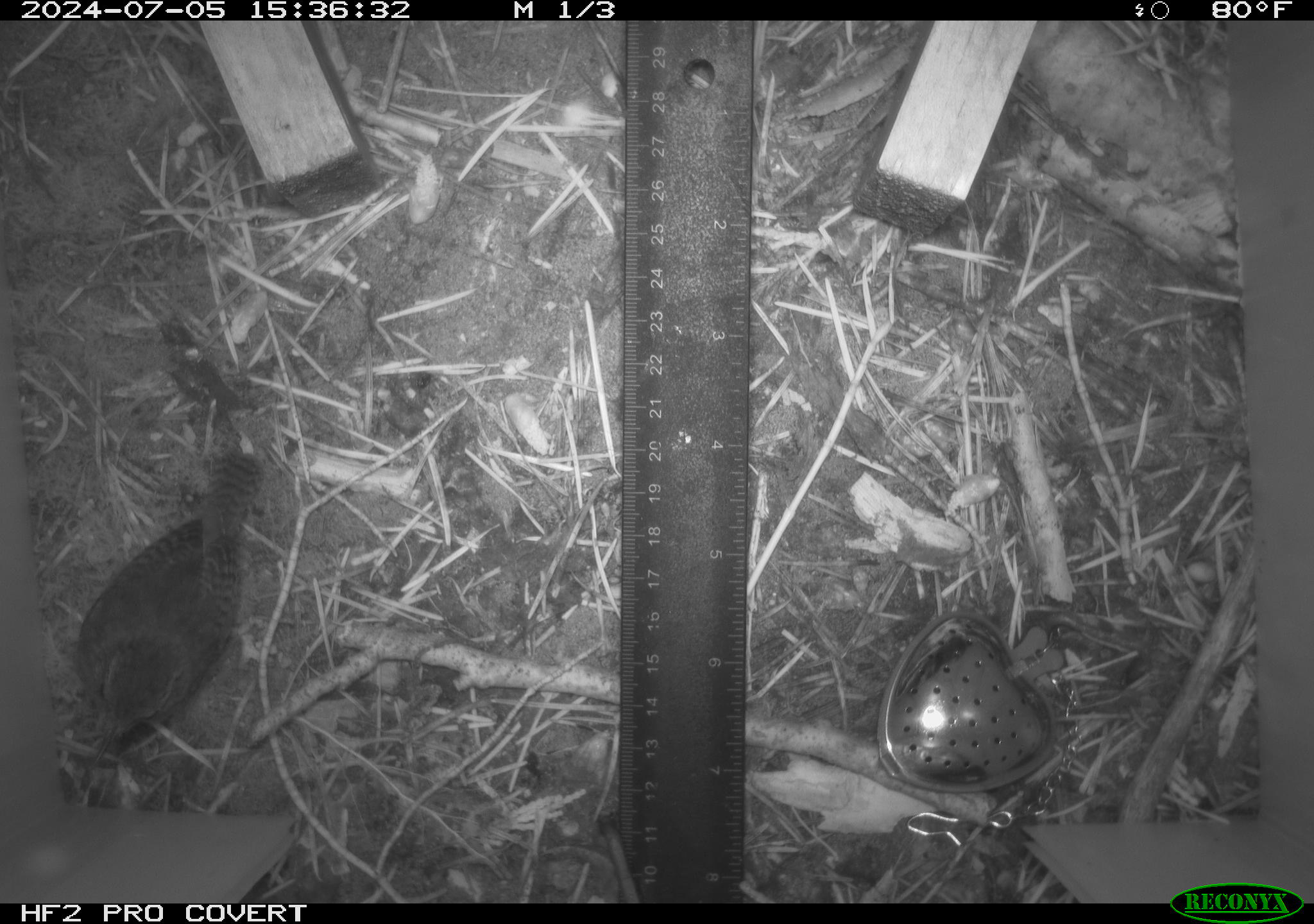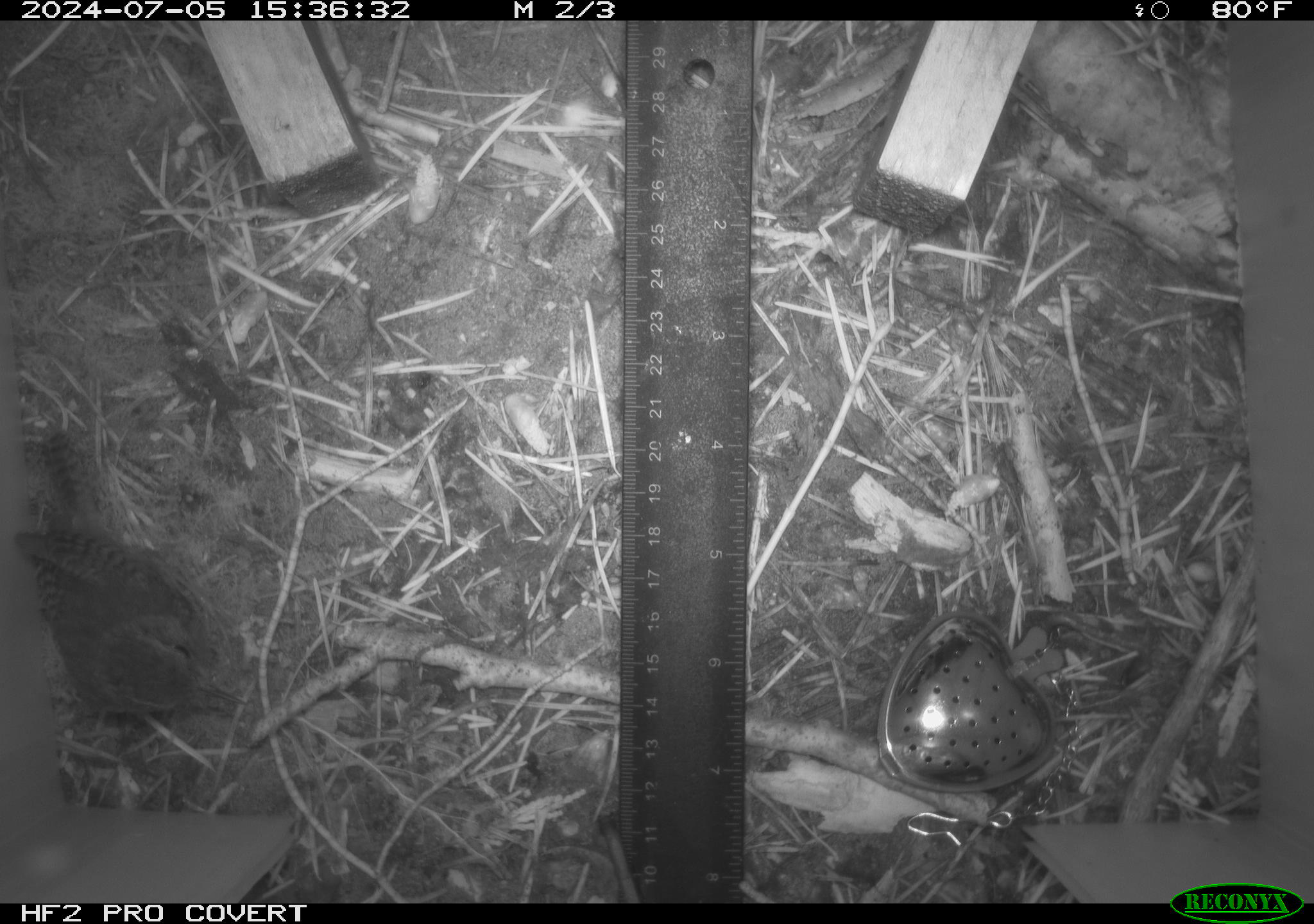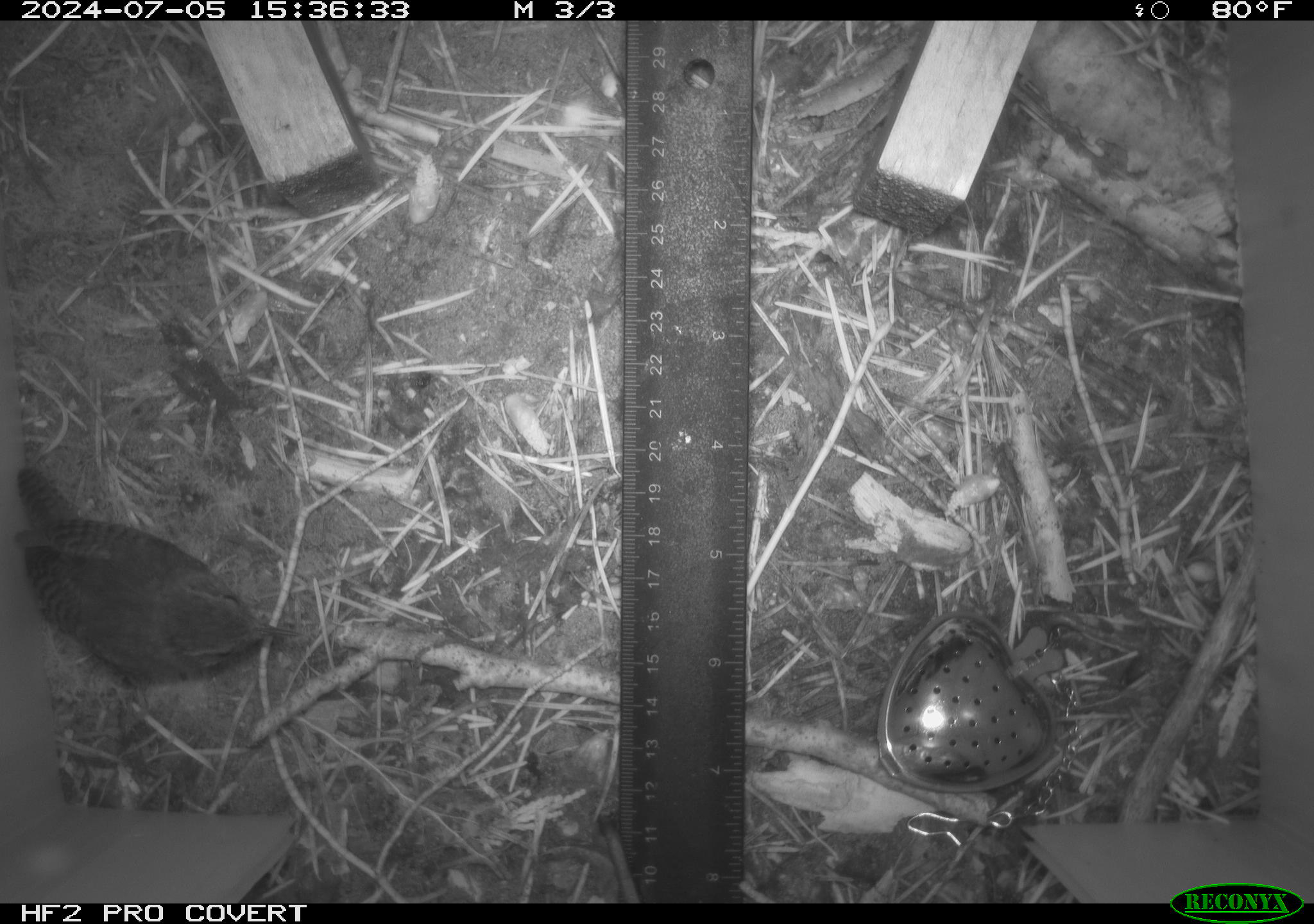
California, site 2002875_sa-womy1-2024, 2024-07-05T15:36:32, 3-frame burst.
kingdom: Animalia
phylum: Chordata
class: Aves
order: Passeriformes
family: Troglodytidae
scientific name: Troglodytidae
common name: wren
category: troglodytidae family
Troglodytidae family (wren) (Troglodytidae).